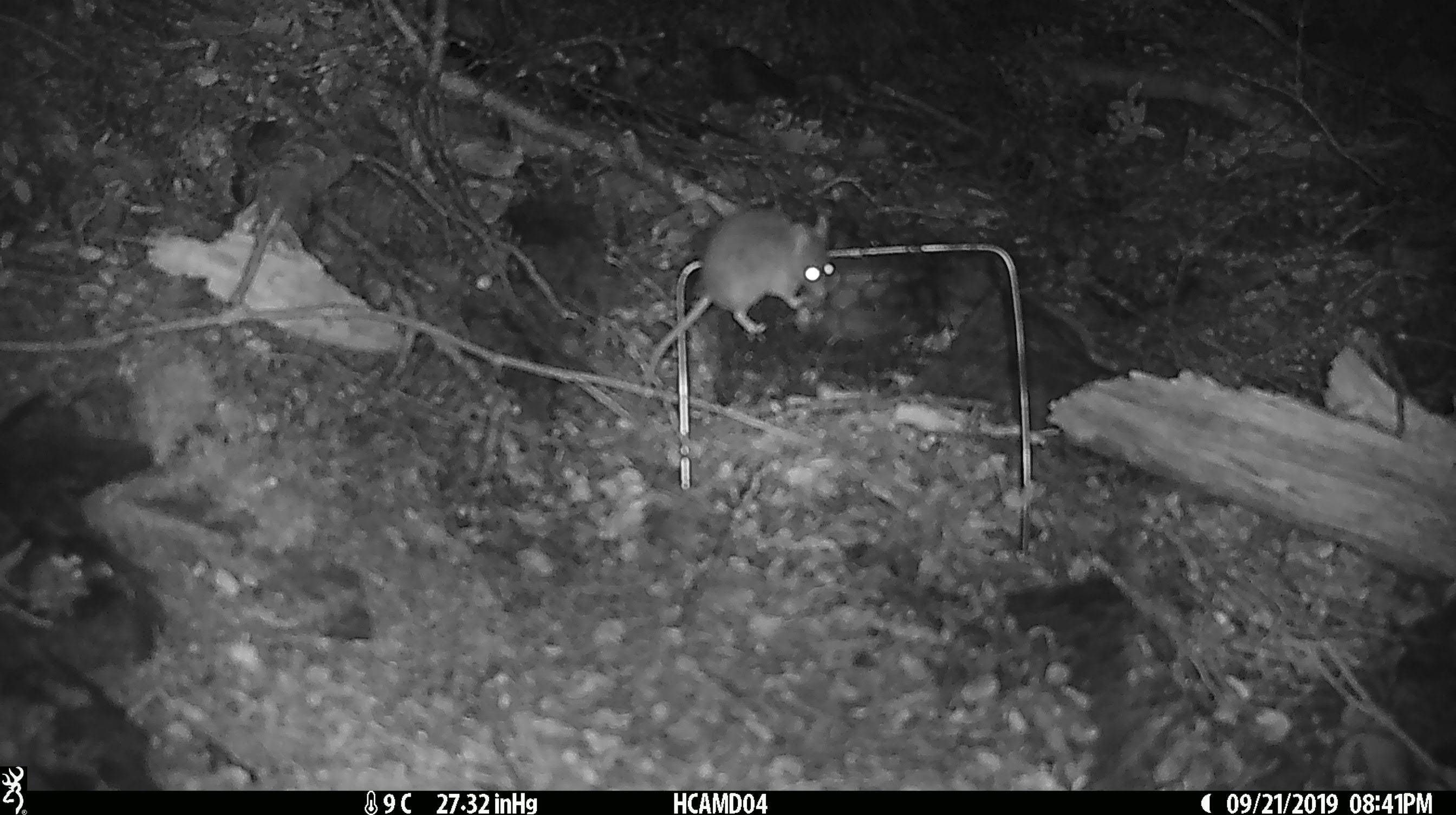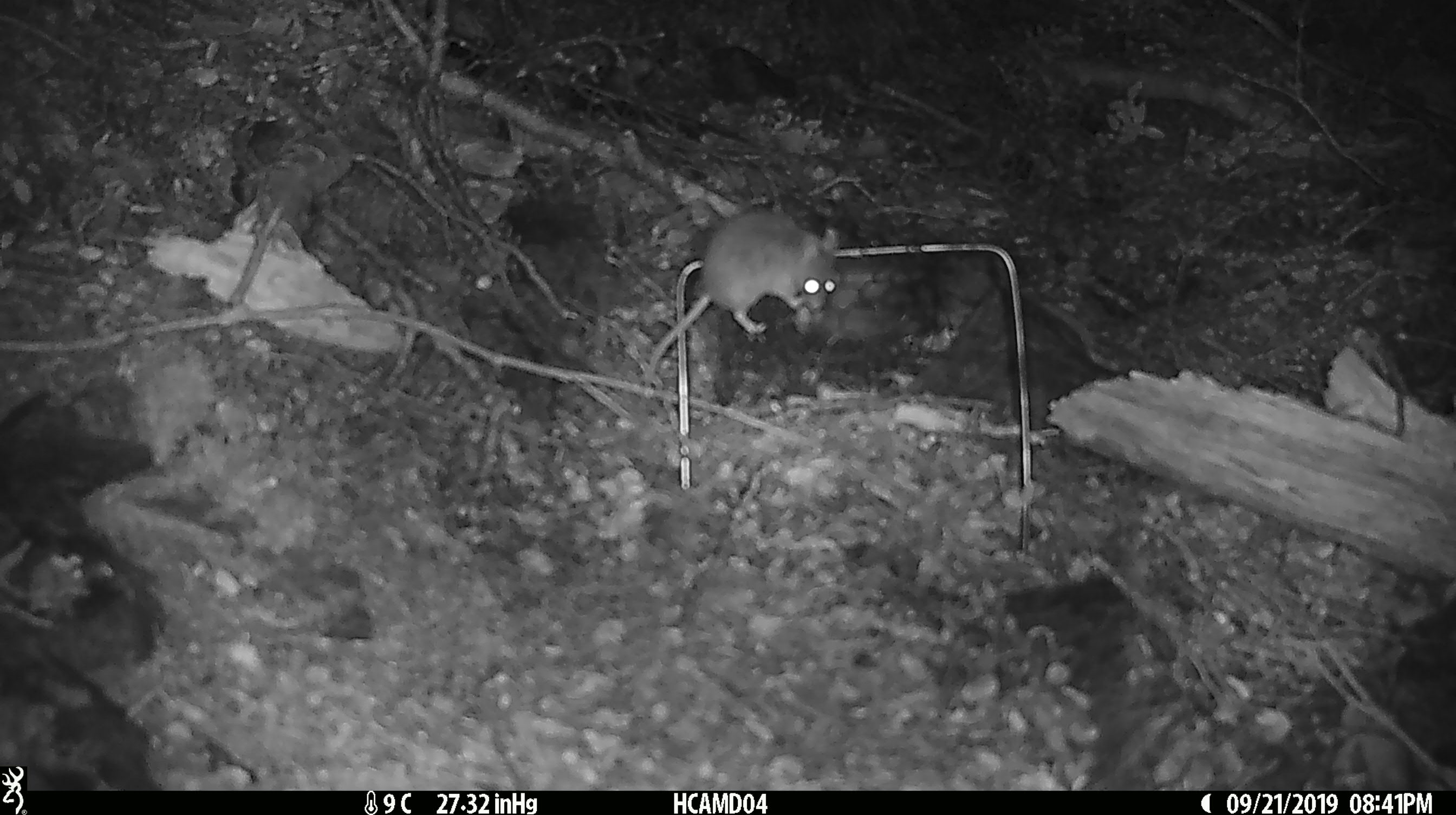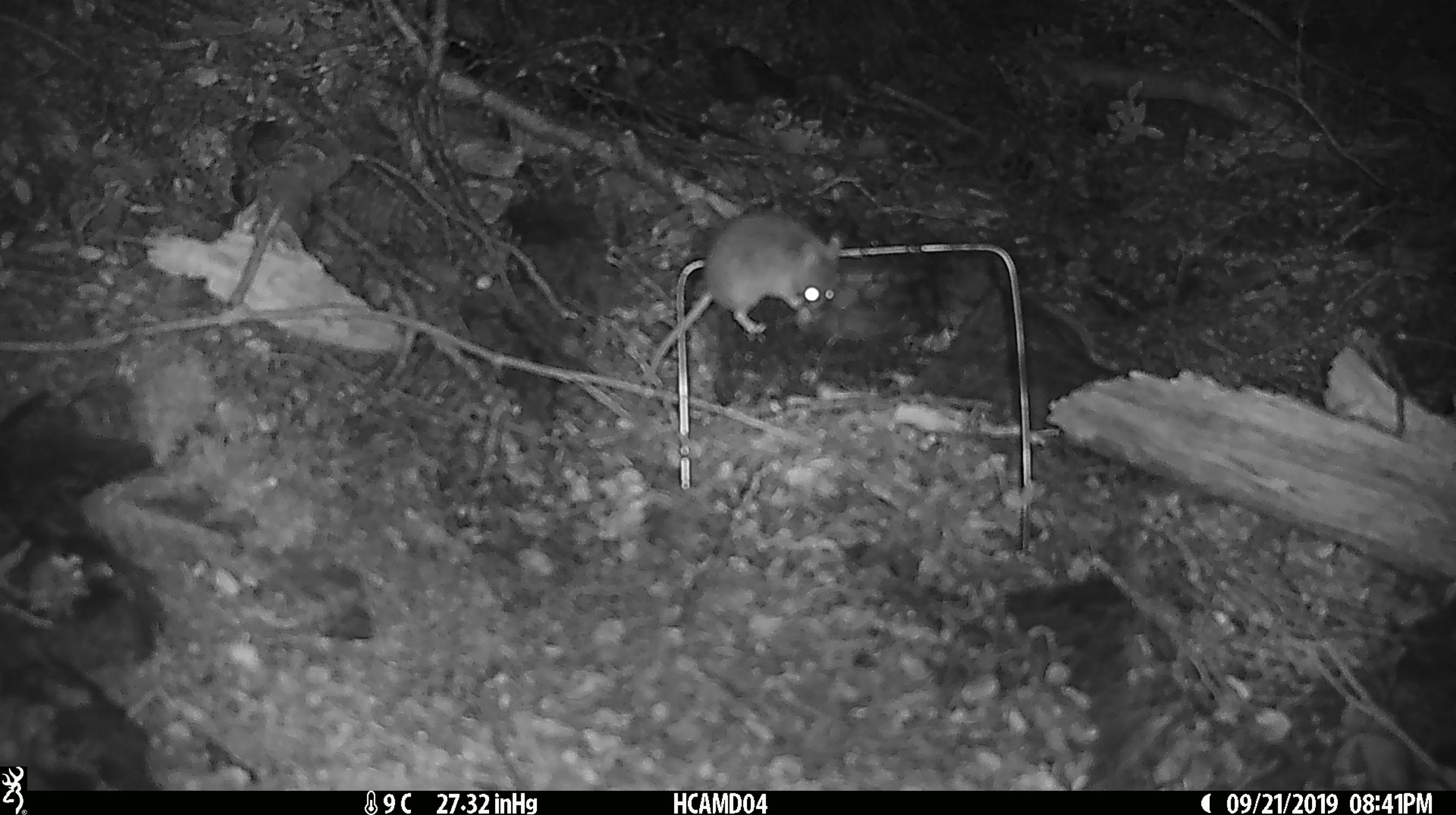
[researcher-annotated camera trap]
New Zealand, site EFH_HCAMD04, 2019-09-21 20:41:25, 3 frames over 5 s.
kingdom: Animalia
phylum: Chordata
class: Mammalia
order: Rodentia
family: Muridae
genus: Mus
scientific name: Mus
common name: mouse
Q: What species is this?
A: Mouse (Mus).